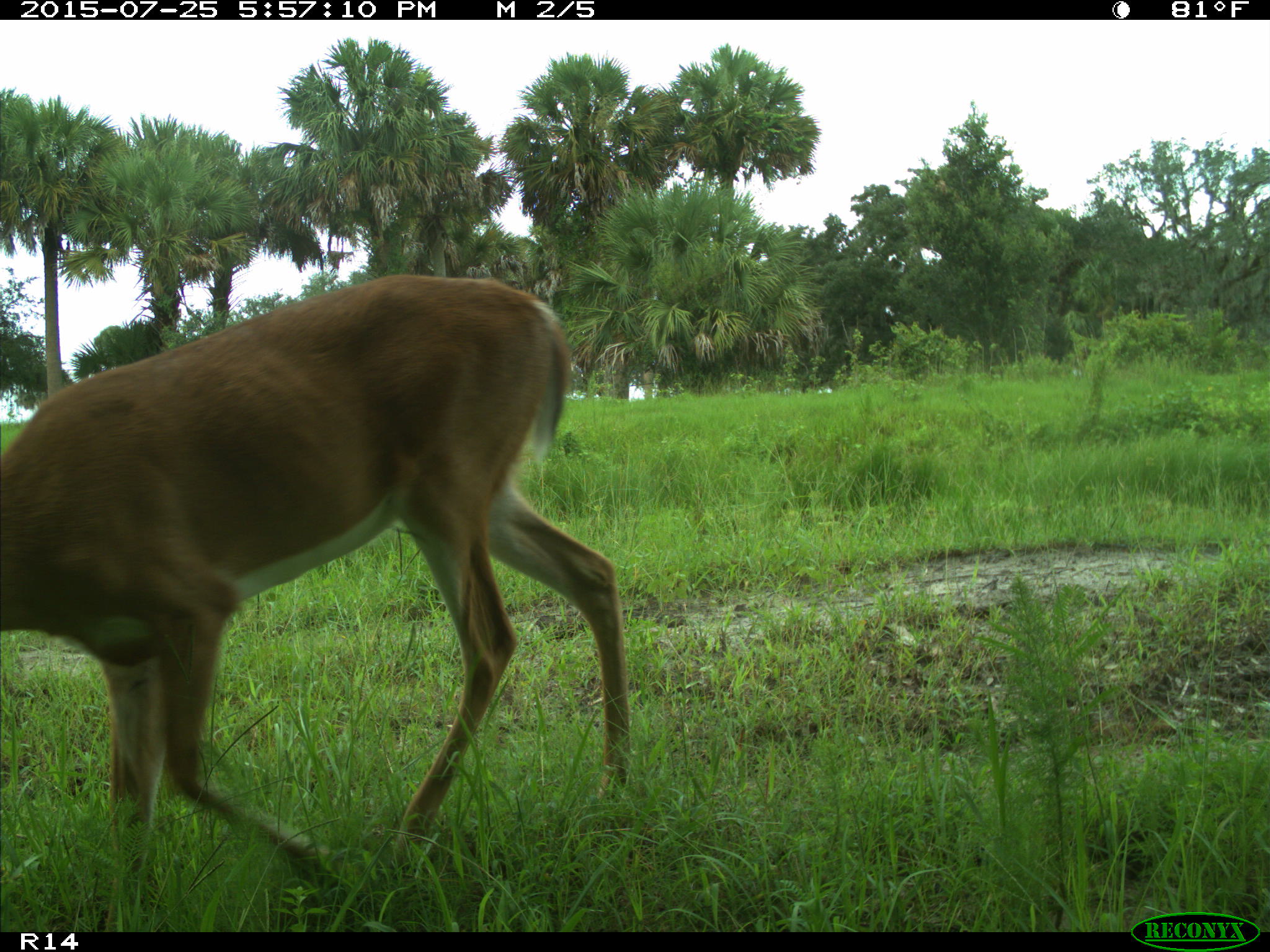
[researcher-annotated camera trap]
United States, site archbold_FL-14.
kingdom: Animalia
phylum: Chordata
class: Mammalia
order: Artiodactyla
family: Cervidae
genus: Odocoileus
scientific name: Odocoileus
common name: deer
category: unidentified deer